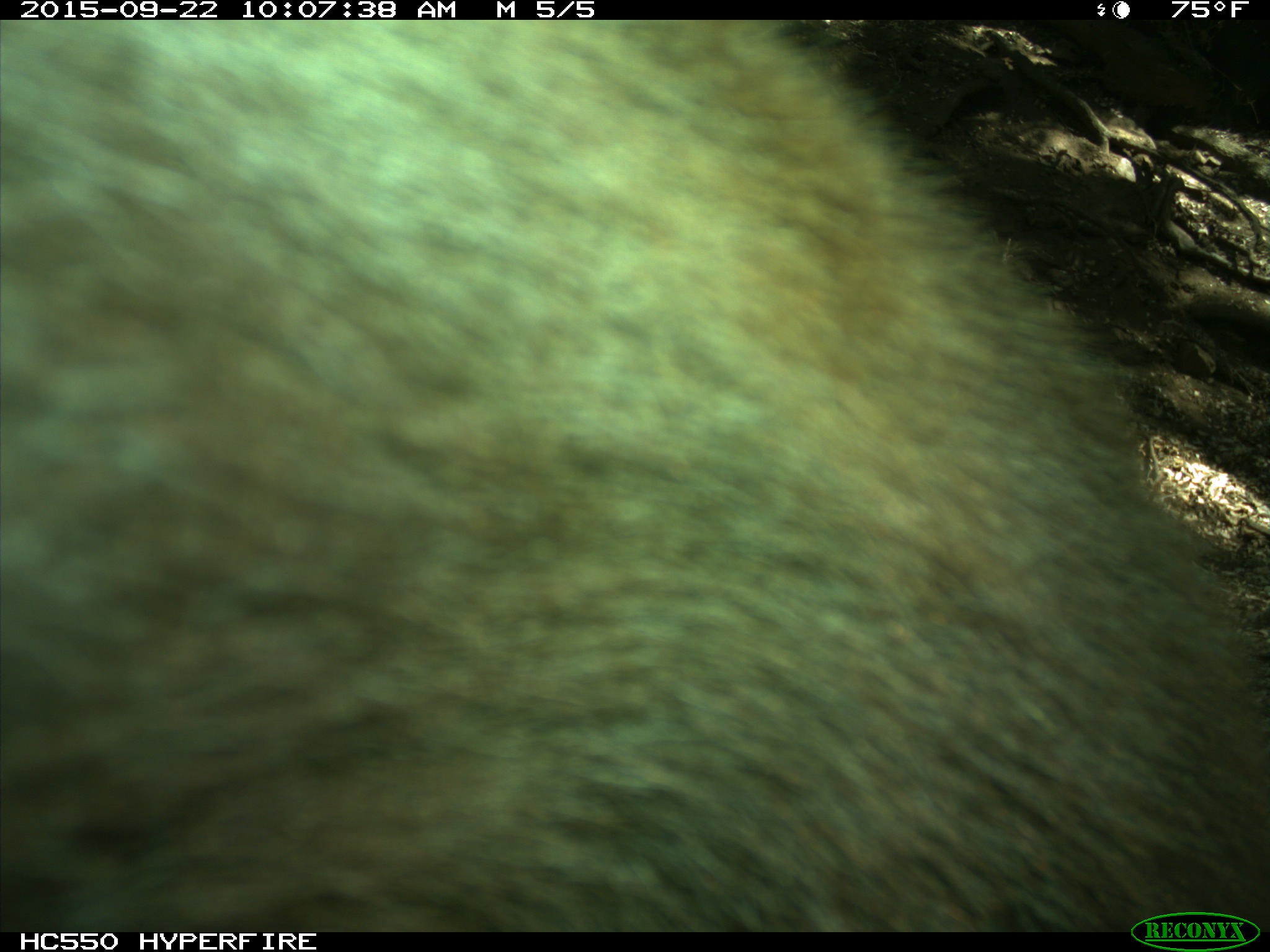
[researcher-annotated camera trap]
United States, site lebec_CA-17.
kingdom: Animalia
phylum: Chordata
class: Mammalia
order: Carnivora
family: Ursidae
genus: Ursus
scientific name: Ursus americanus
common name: american black bear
Ursus americanus (american black bear).